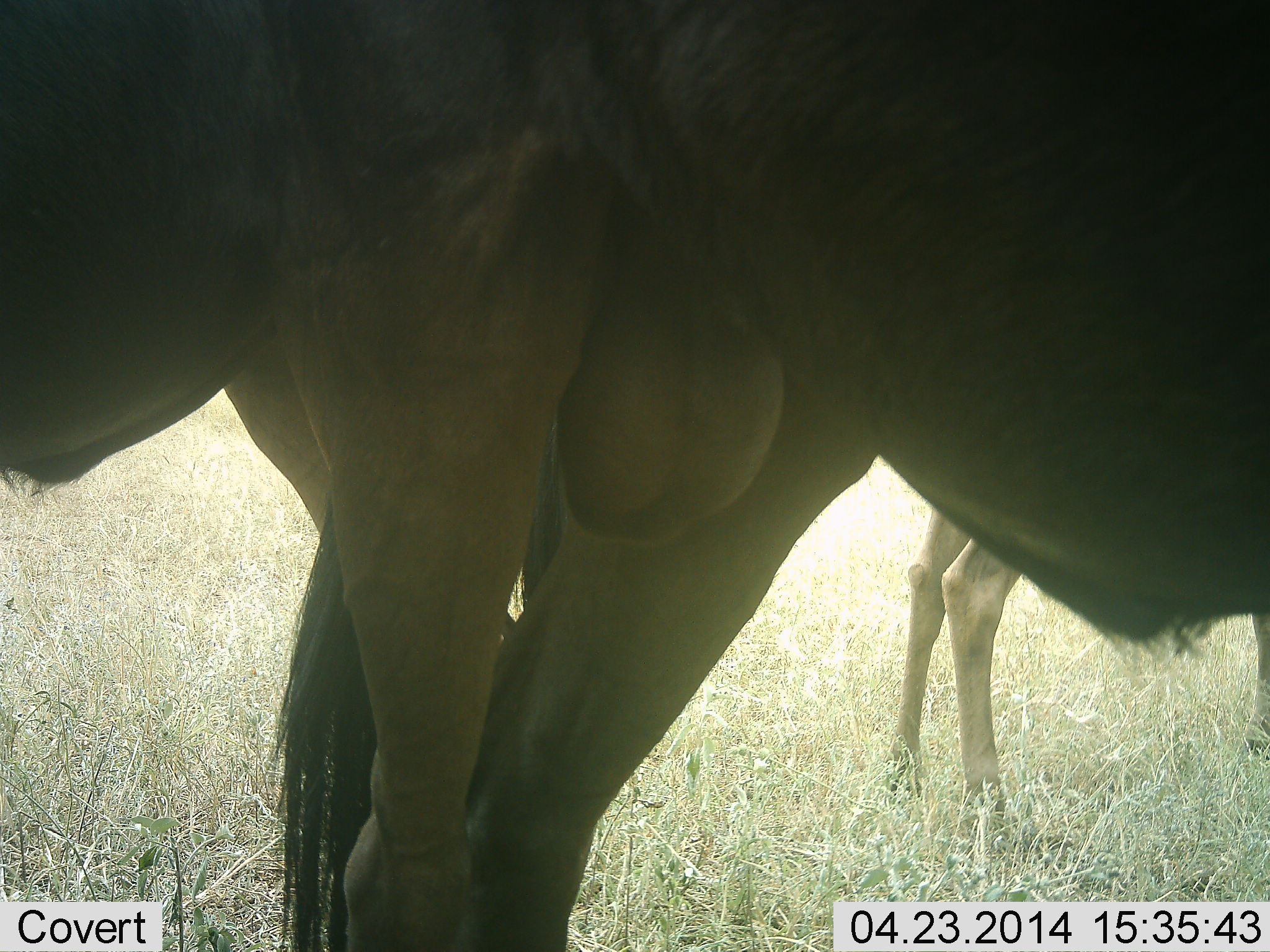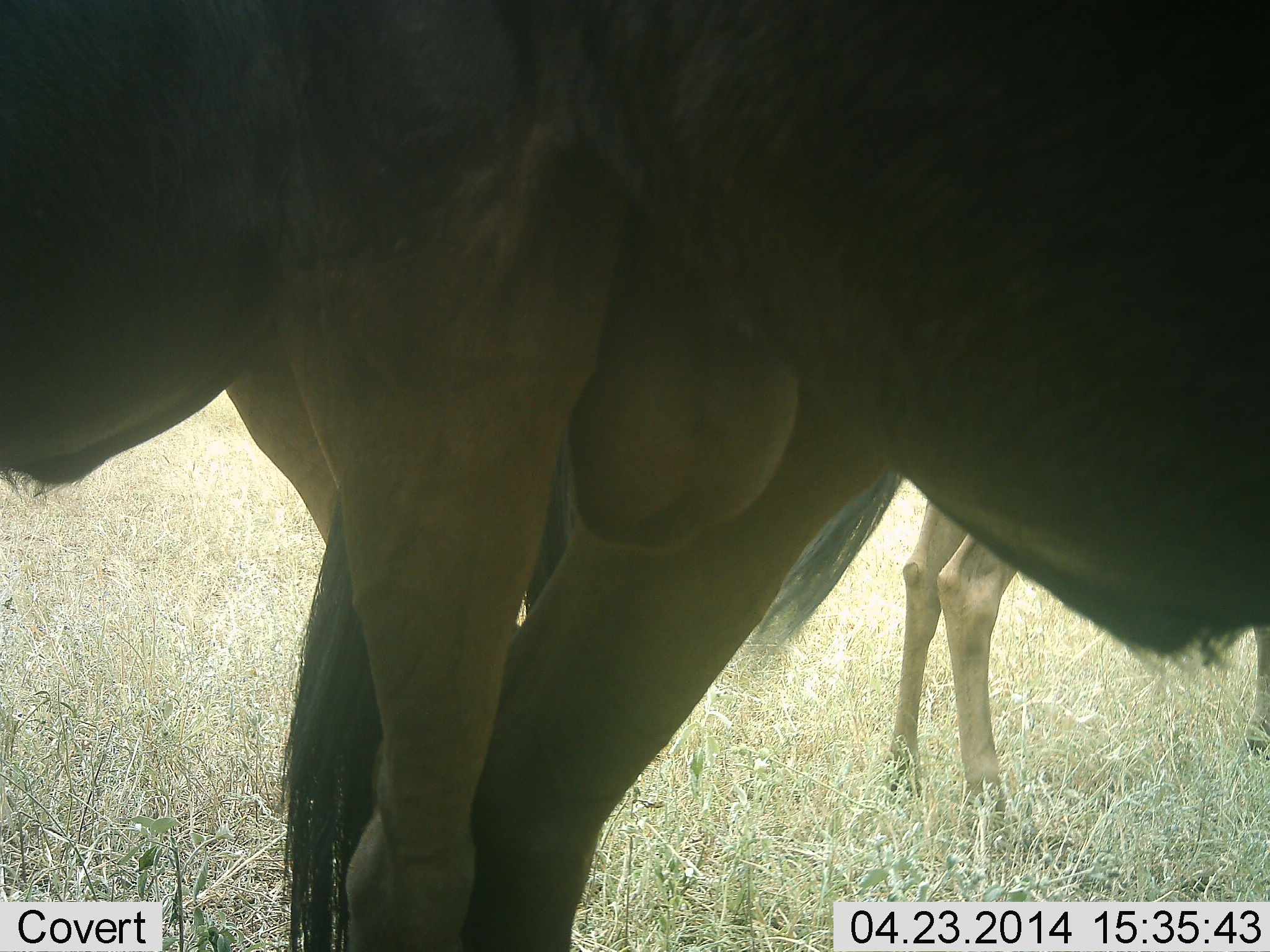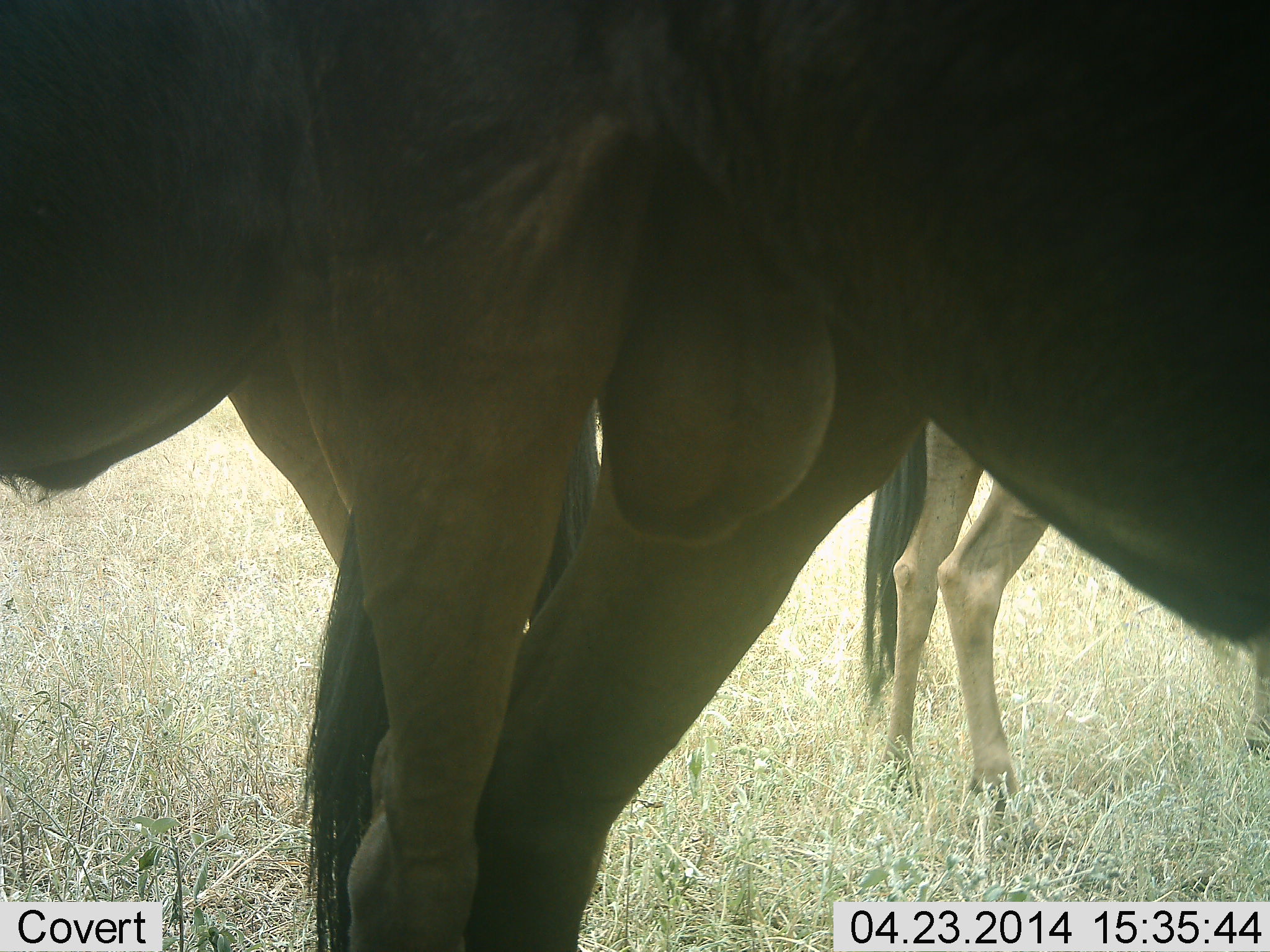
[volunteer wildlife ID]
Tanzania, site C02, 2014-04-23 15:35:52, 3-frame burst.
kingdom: Animalia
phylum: Chordata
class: Mammalia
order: Artiodactyla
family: Bovidae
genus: Connochaetes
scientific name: Connochaetes taurinus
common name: blue wildebeest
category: wildebeest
Wildebeest (blue wildebeest) (Connochaetes taurinus), count 3. Behavior (volunteer vote fractions): standing 100%, resting 0%, moving 0%, interacting 6%. Young present (vote fraction): 19%. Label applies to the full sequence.